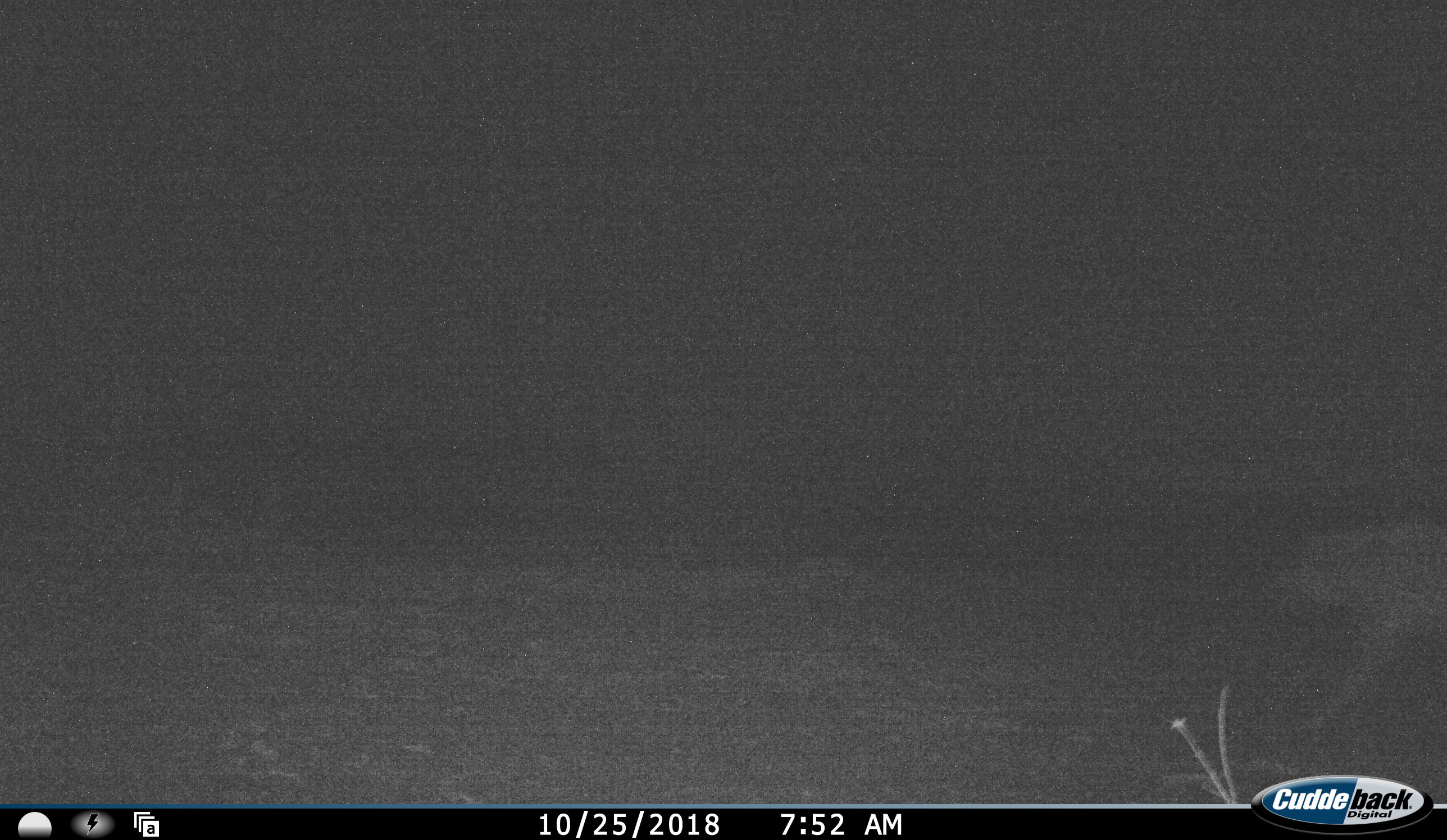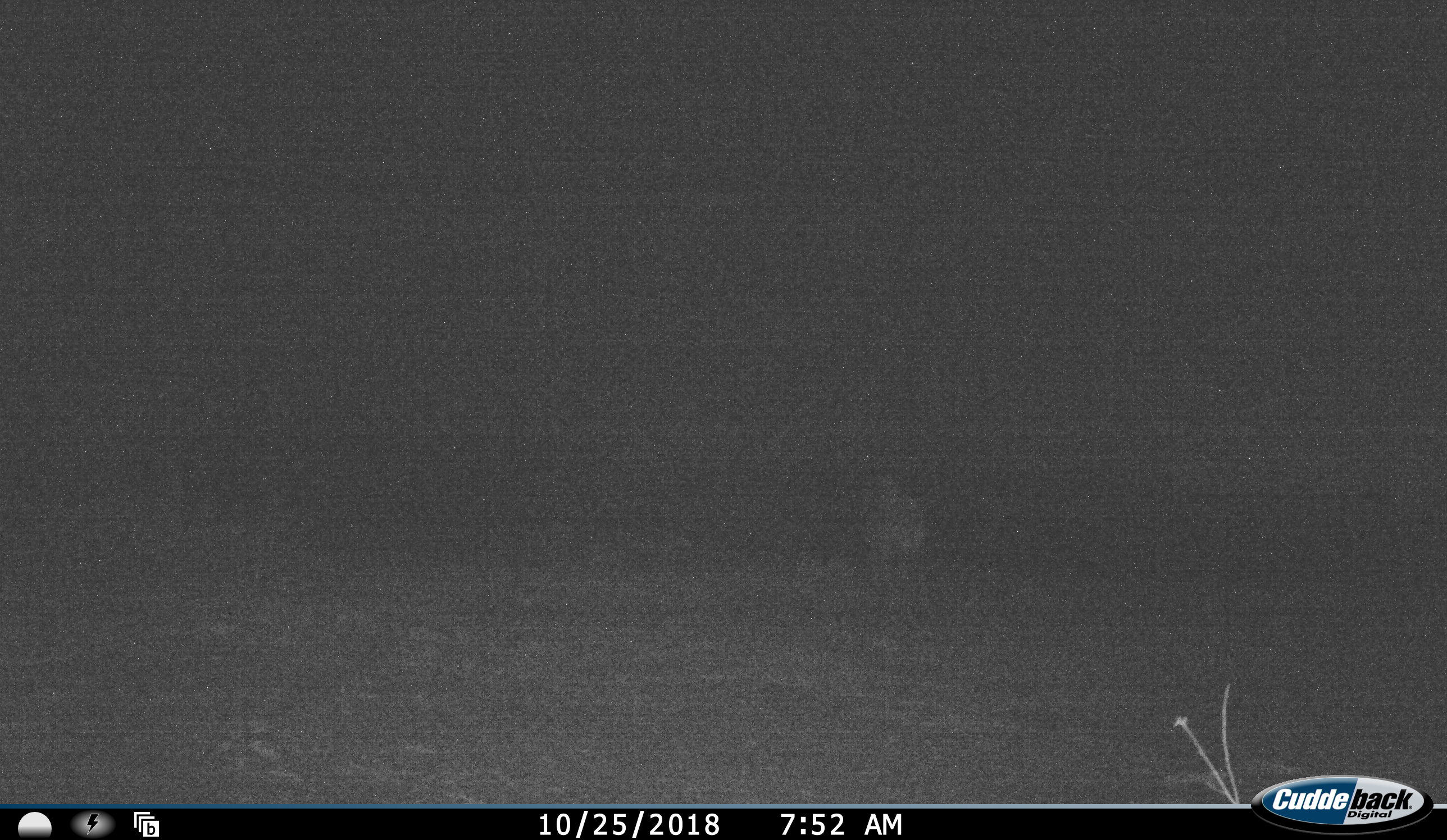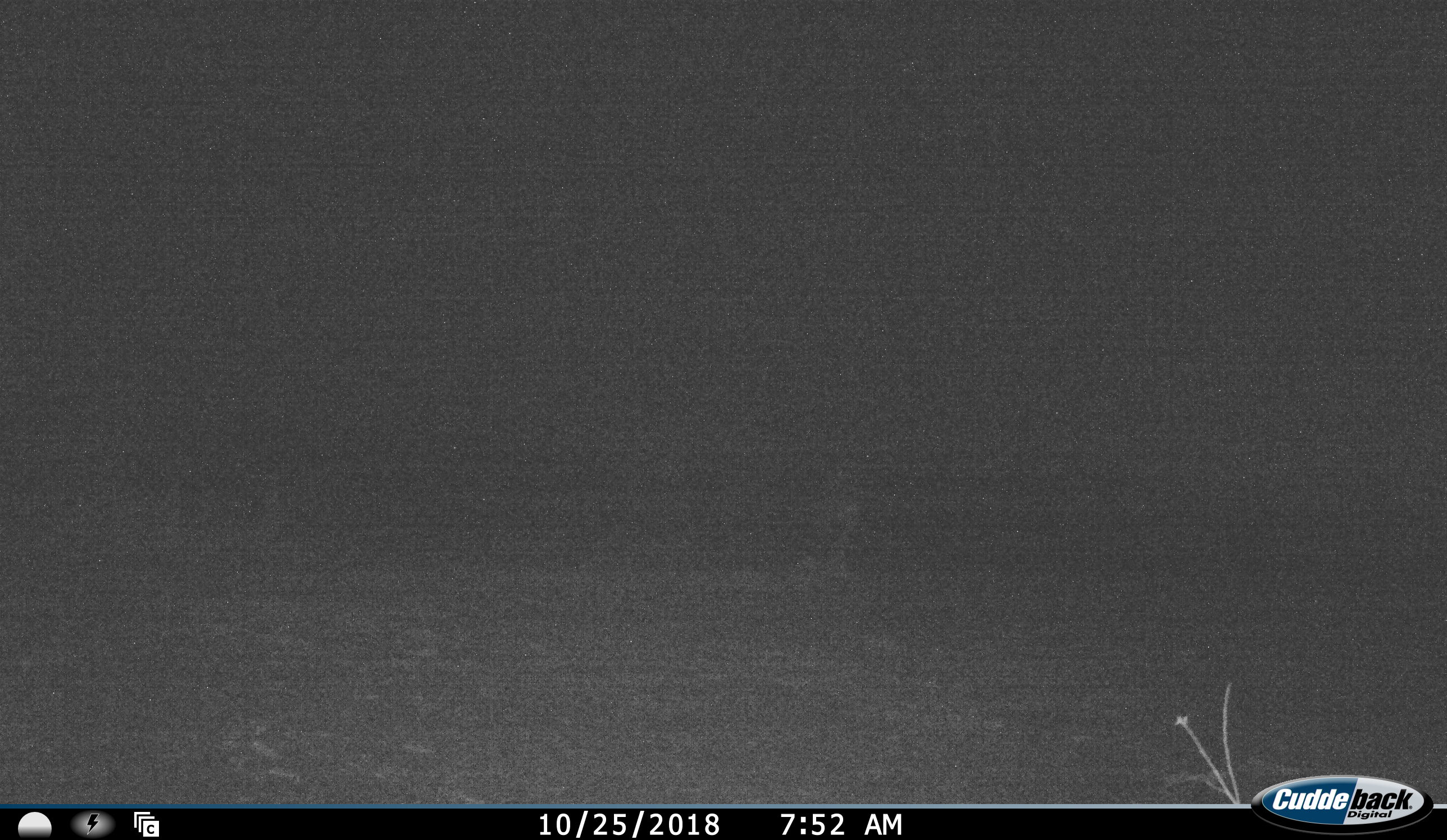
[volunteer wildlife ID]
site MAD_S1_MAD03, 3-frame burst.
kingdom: Animalia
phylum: Chordata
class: Mammalia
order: Carnivora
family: Felidae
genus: Panthera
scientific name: Panthera pardus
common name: leopard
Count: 1.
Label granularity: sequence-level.